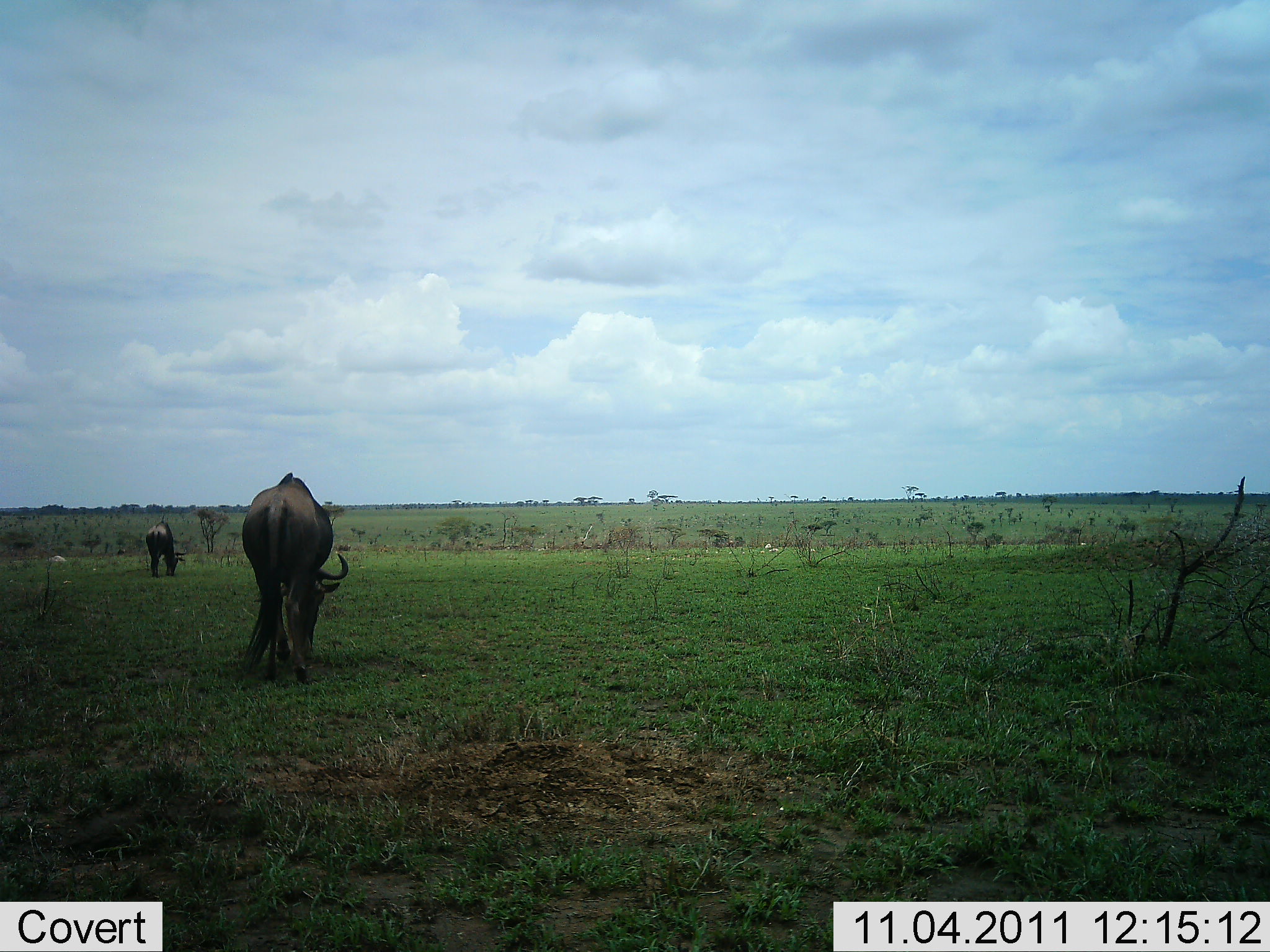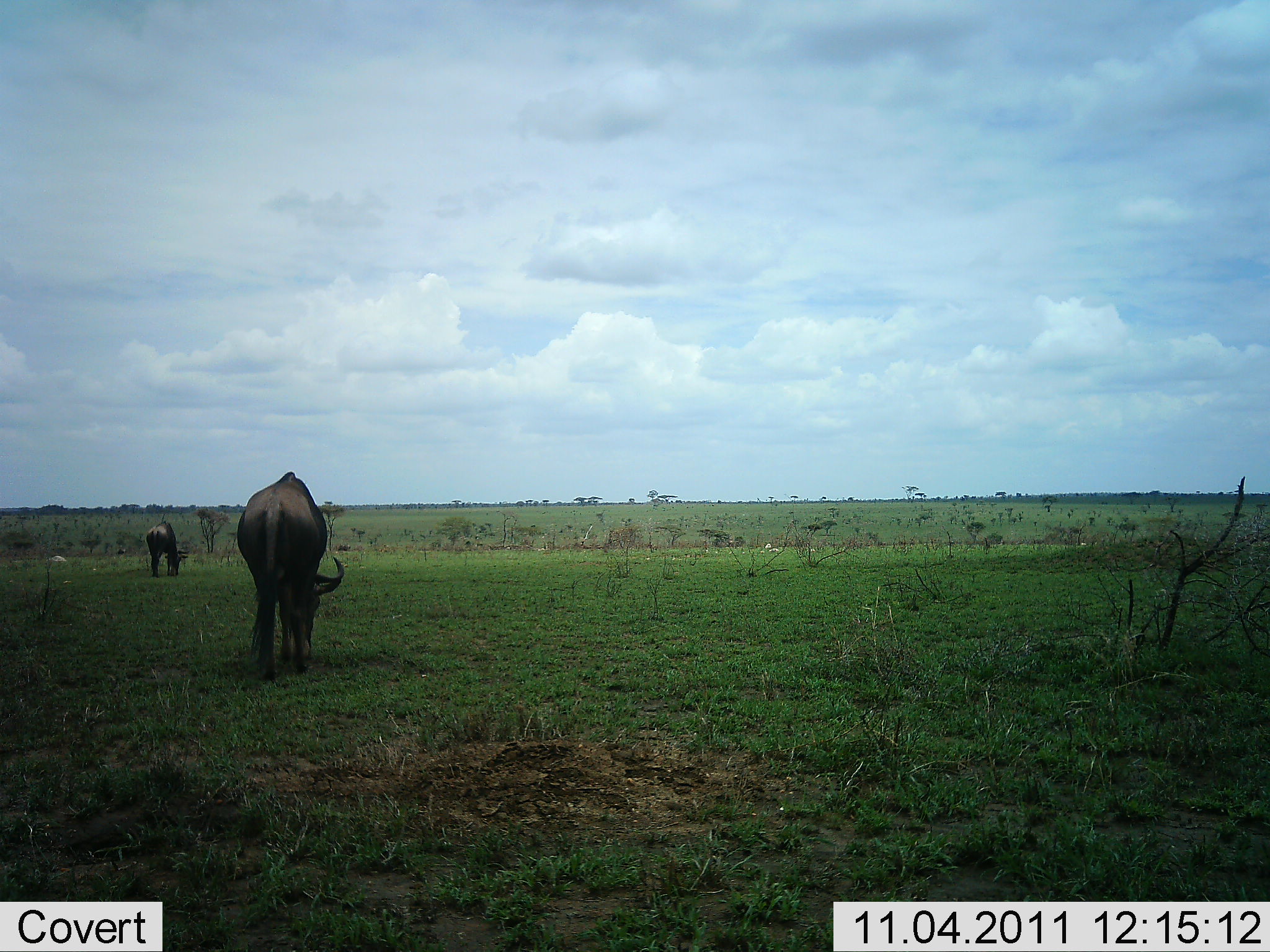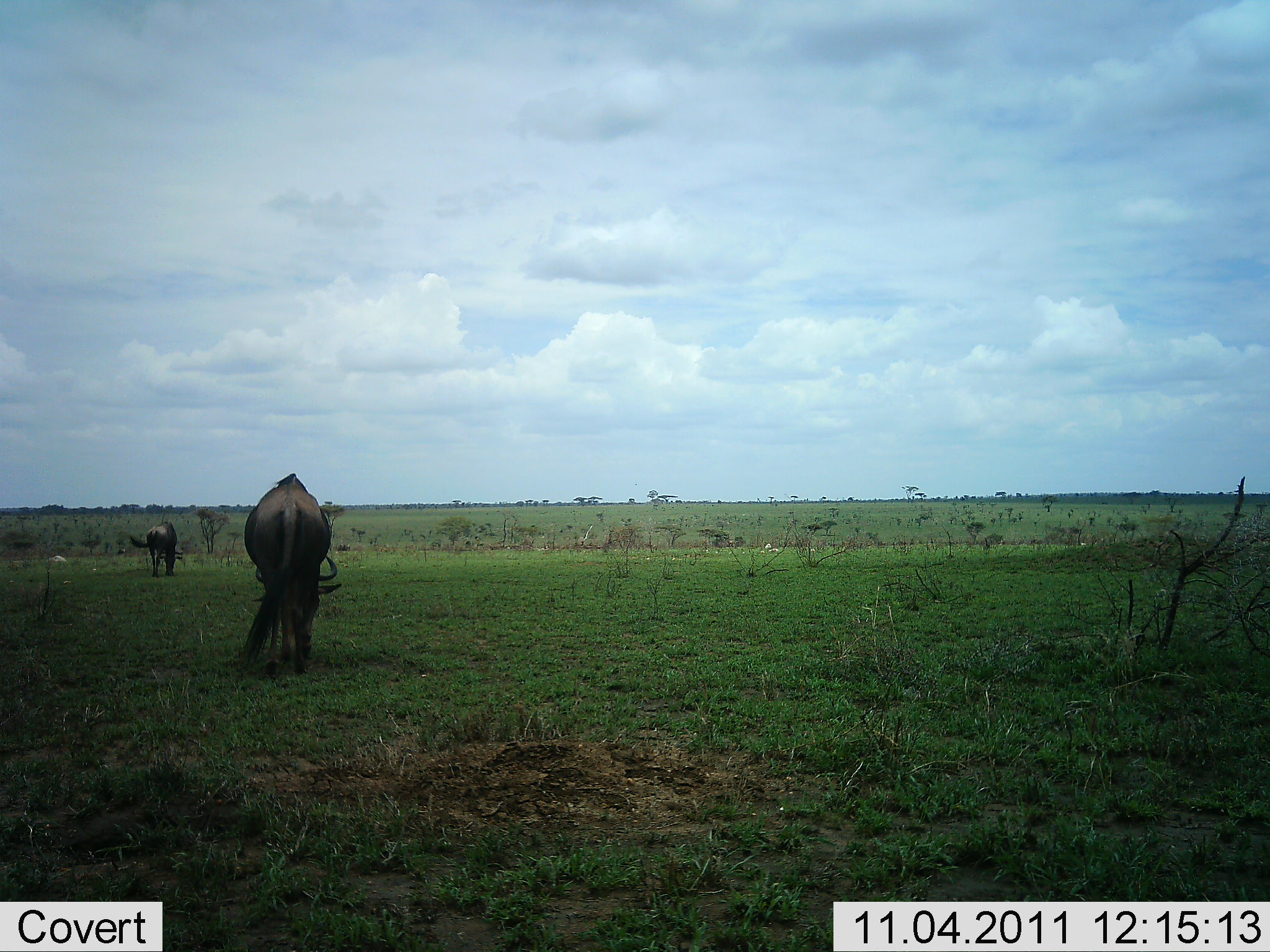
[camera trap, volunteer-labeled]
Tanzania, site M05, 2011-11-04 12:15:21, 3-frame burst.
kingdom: Animalia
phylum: Chordata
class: Mammalia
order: Artiodactyla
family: Bovidae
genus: Connochaetes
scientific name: Connochaetes taurinus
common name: blue wildebeest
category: wildebeest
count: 2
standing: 40%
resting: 0%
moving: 20%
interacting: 0%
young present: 0%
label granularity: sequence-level